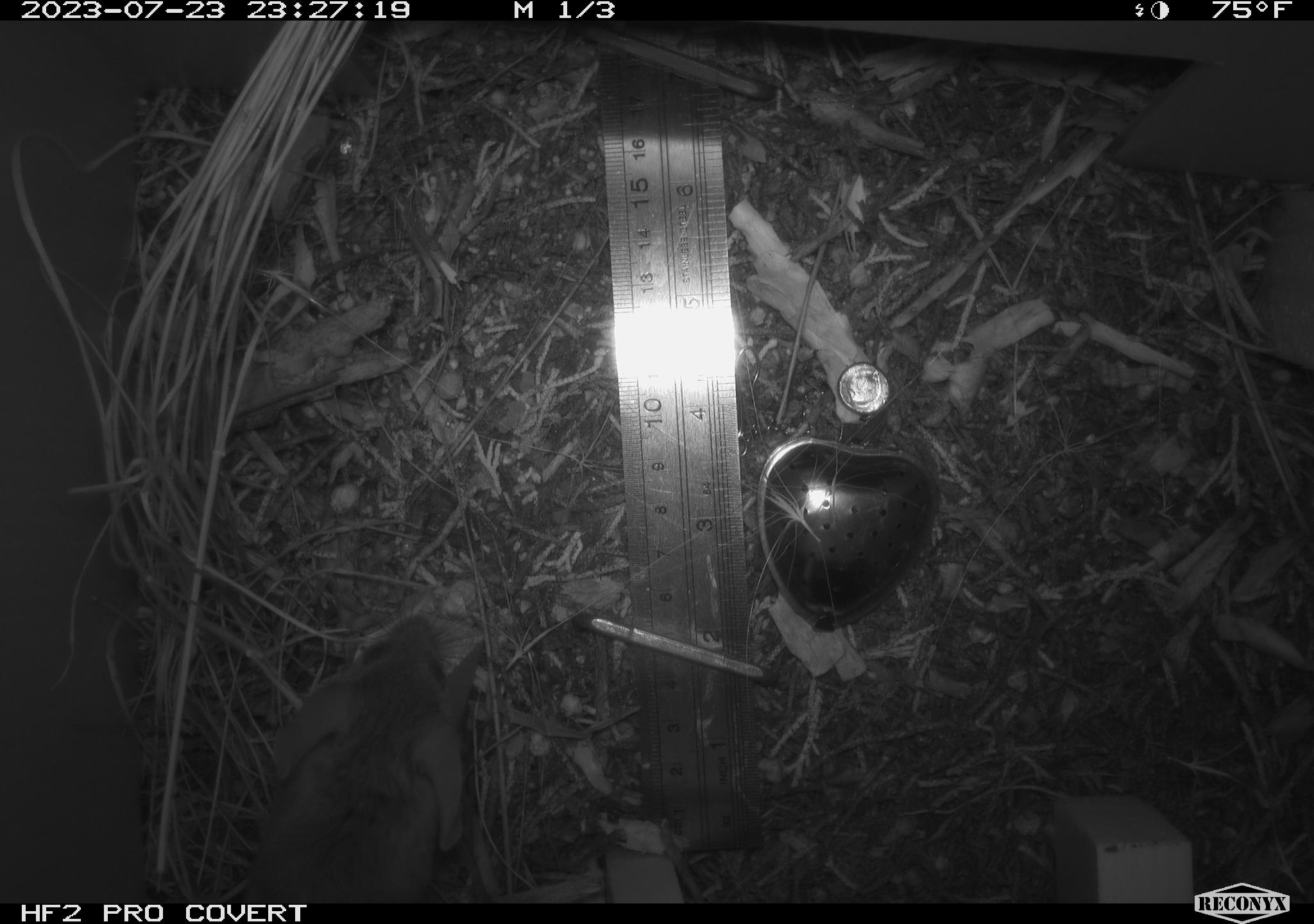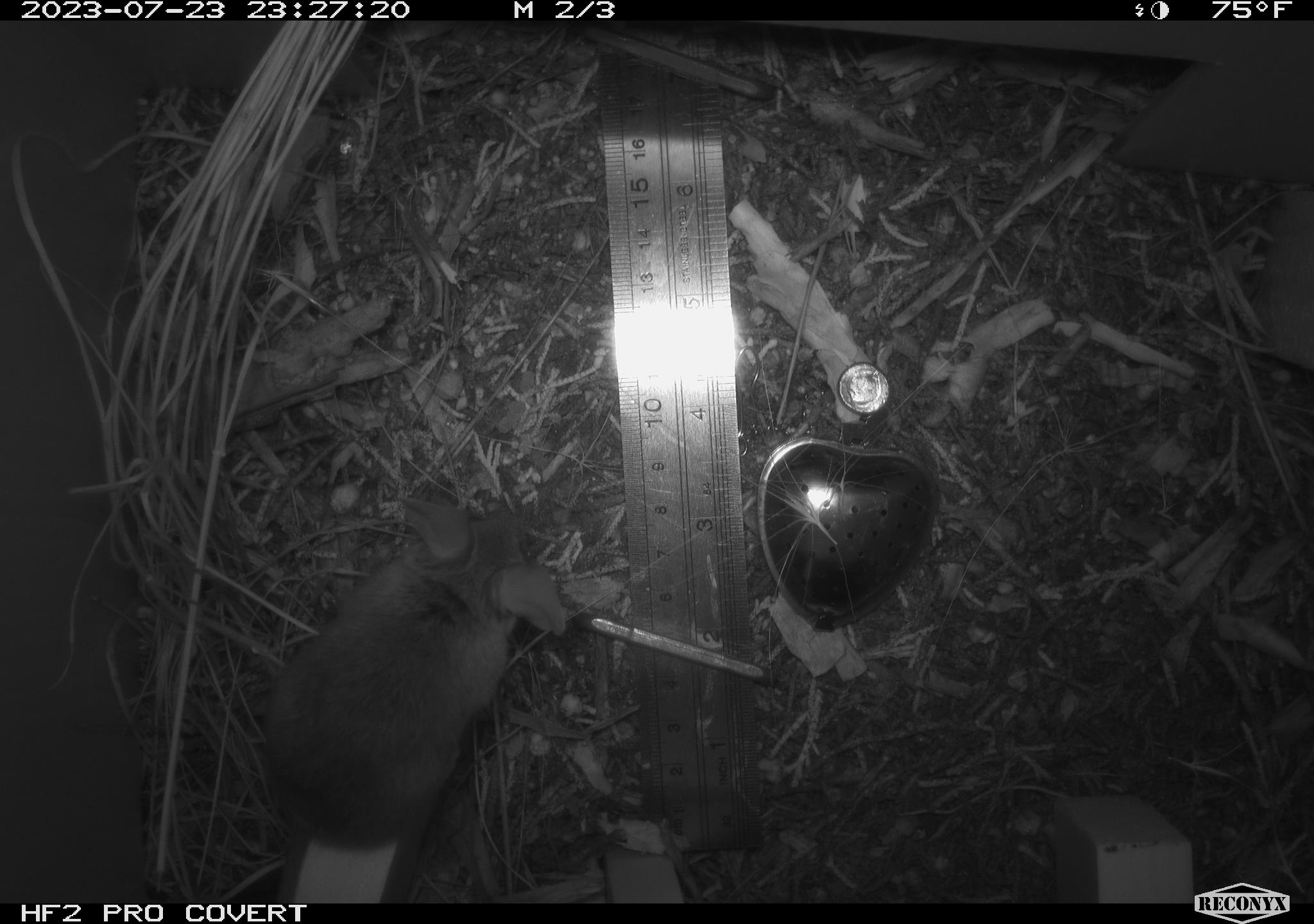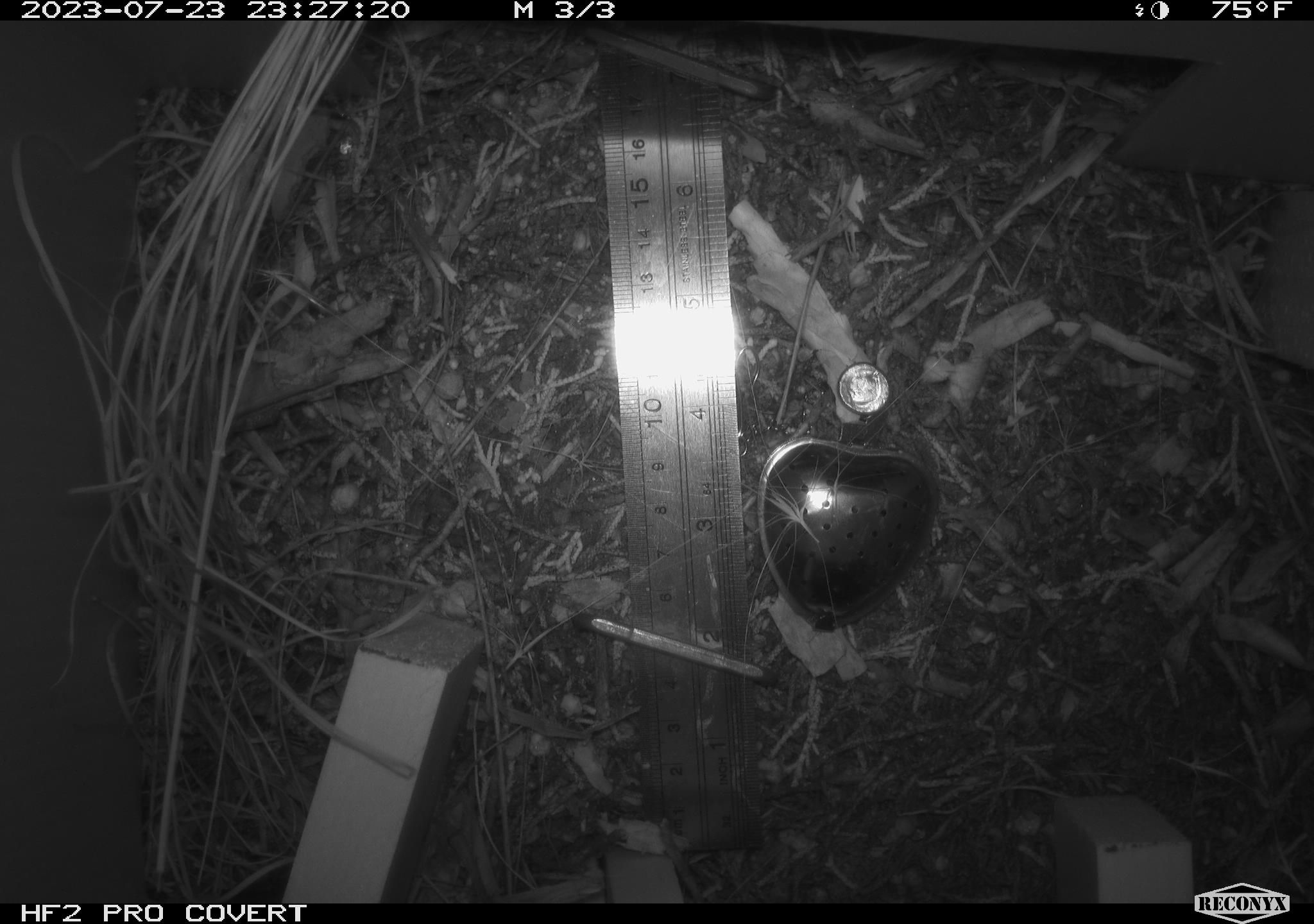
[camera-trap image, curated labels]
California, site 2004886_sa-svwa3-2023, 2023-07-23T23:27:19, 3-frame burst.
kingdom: Animalia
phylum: Chordata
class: Mammalia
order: Rodentia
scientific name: Rodentia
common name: mouse species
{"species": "mouse species (Rodentia)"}